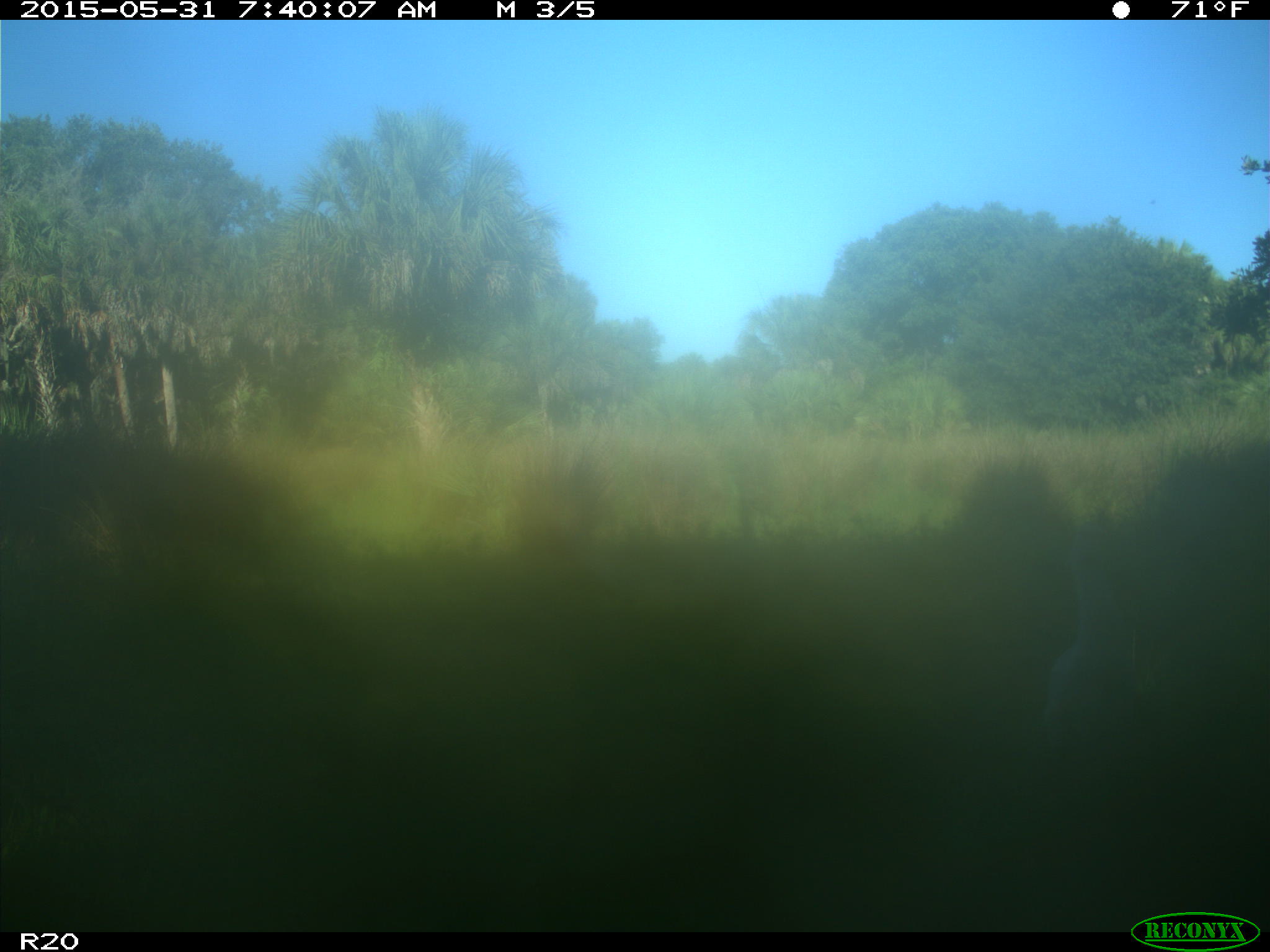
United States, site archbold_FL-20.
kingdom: Animalia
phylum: Chordata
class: Aves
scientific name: Aves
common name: birds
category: unidentified bird